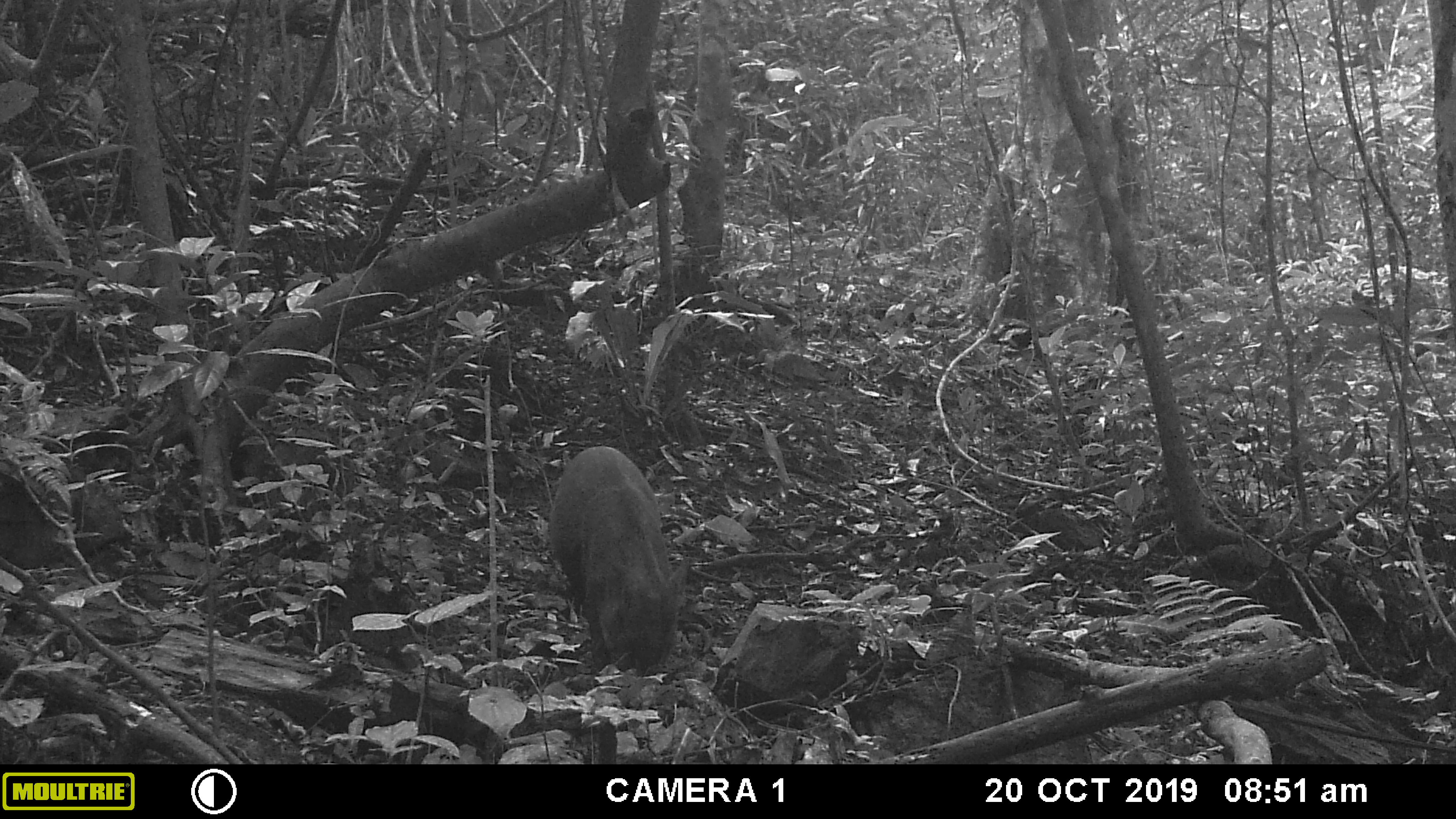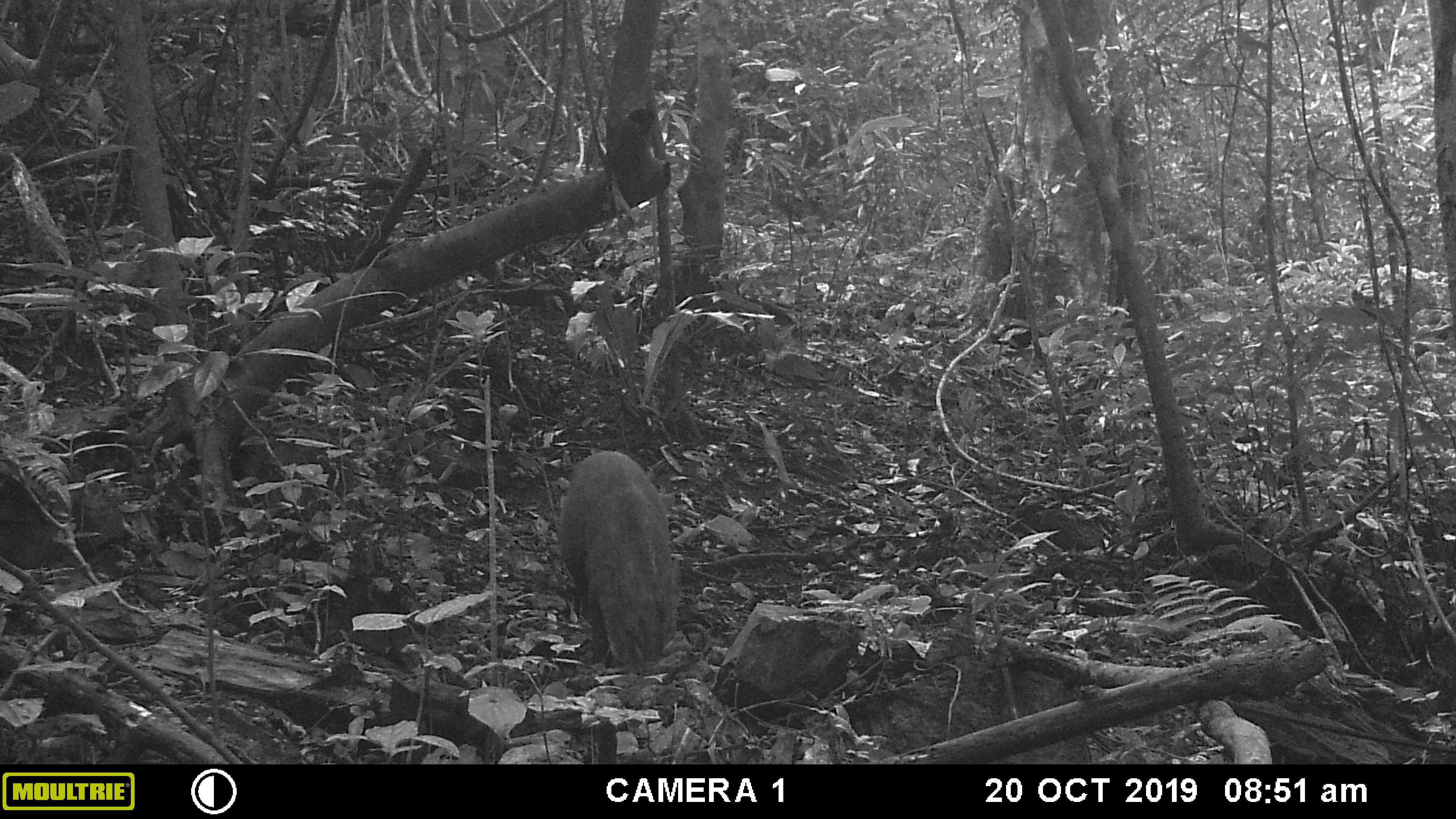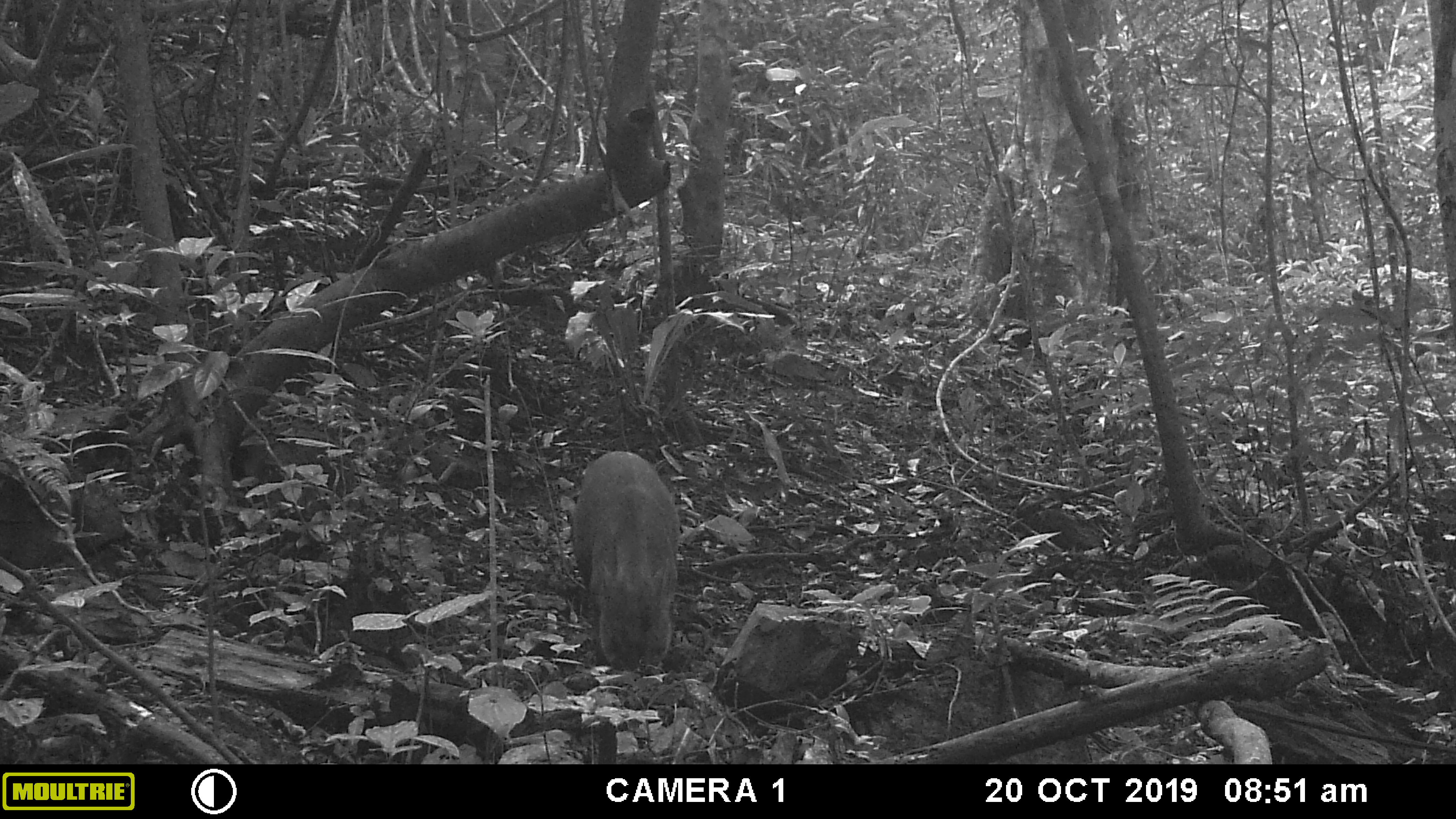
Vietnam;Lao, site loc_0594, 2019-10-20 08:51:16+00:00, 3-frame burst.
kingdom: Animalia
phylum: Chordata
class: Mammalia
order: Artiodactyla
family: Suidae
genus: Sus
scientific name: Sus scrofa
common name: eurasian wild pig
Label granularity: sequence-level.